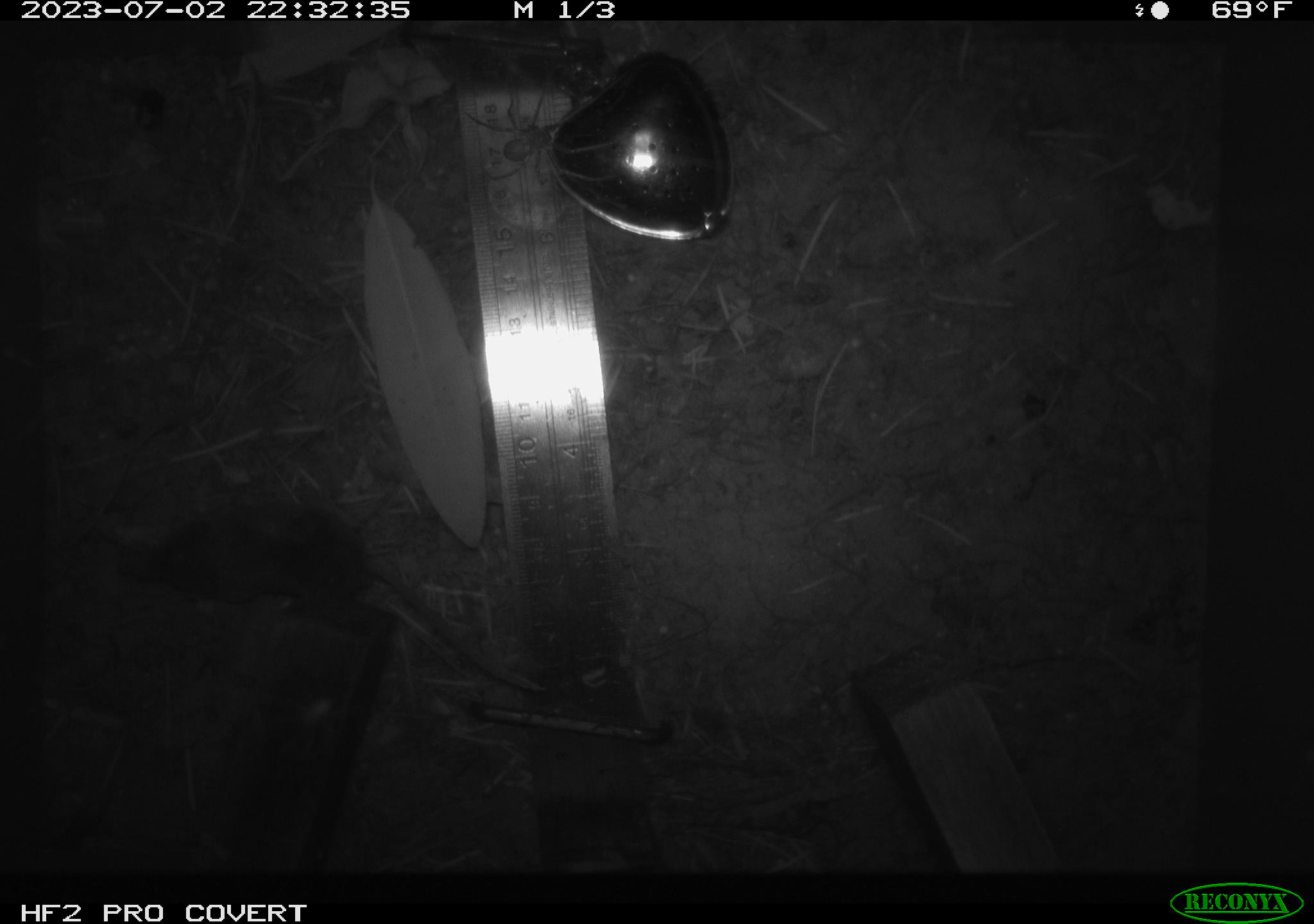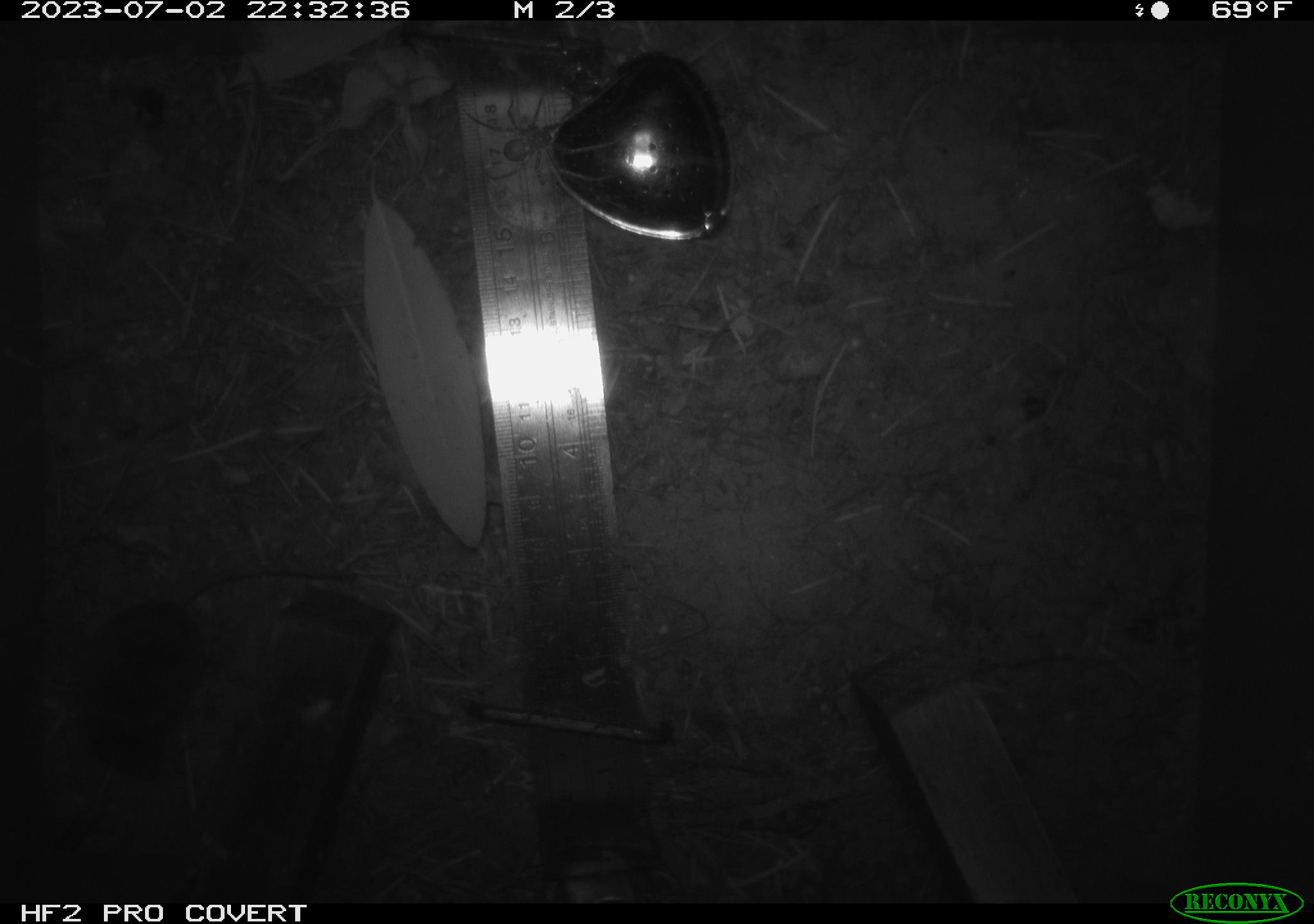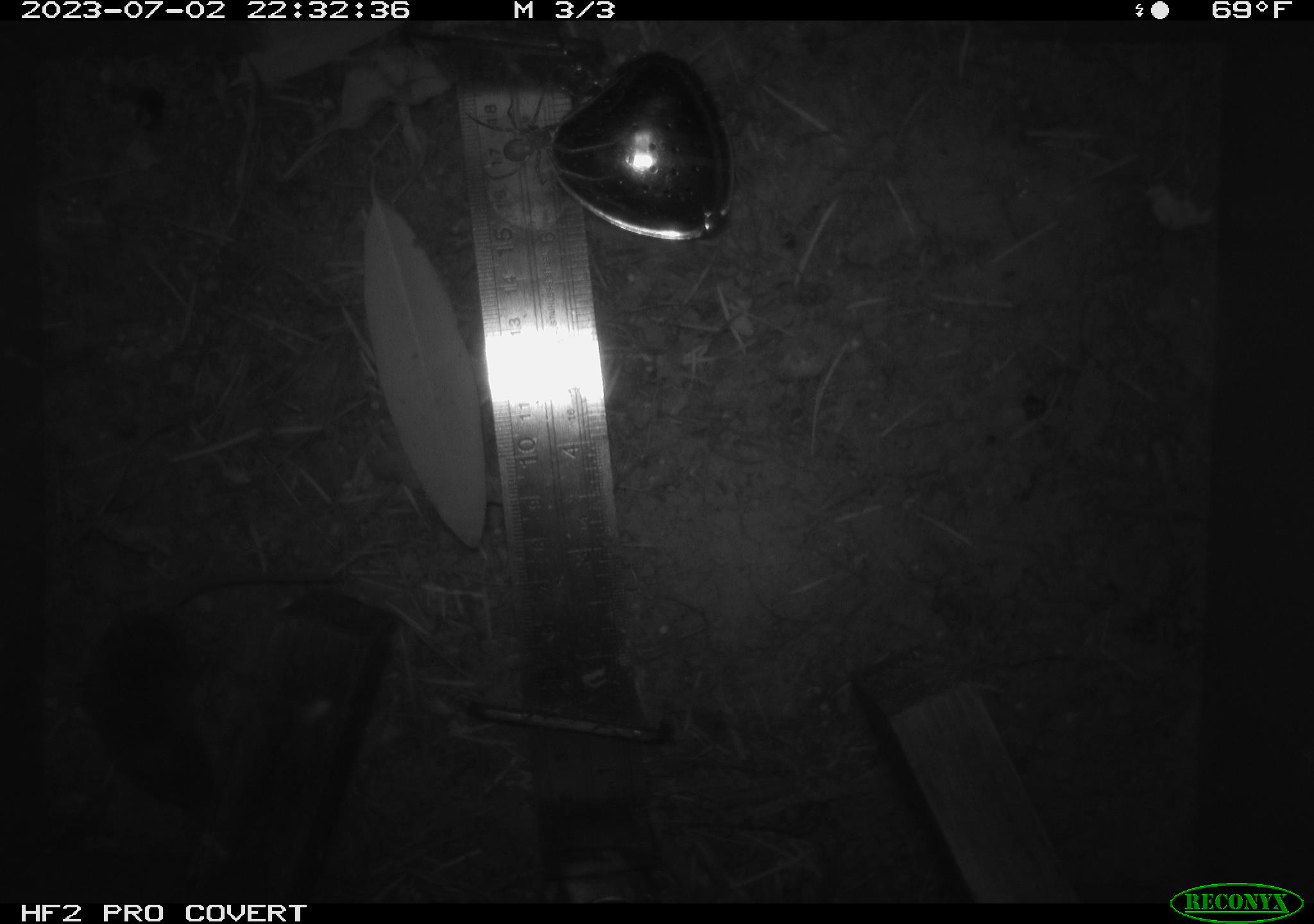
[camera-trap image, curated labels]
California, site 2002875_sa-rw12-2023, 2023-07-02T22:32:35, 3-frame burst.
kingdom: Animalia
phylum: Chordata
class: Mammalia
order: Eulipotyphla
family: Soricidae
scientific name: Soricidae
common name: shrews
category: soricidae family